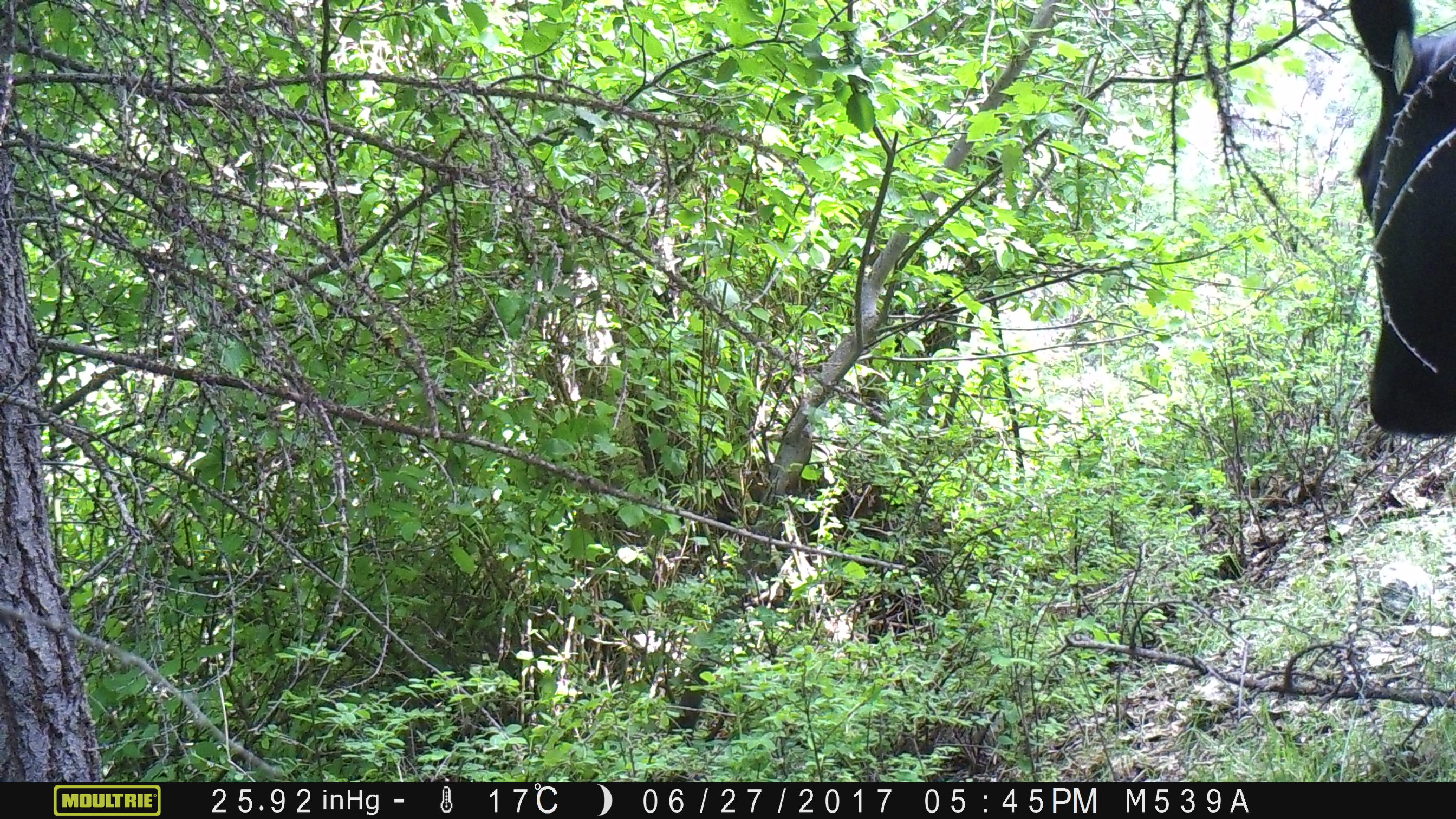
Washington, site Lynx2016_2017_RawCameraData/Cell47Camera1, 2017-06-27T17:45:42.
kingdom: Animalia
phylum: Chordata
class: Mammalia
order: Artiodactyla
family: Bovidae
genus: Bos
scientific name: Bos taurus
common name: domestic cattle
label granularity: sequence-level